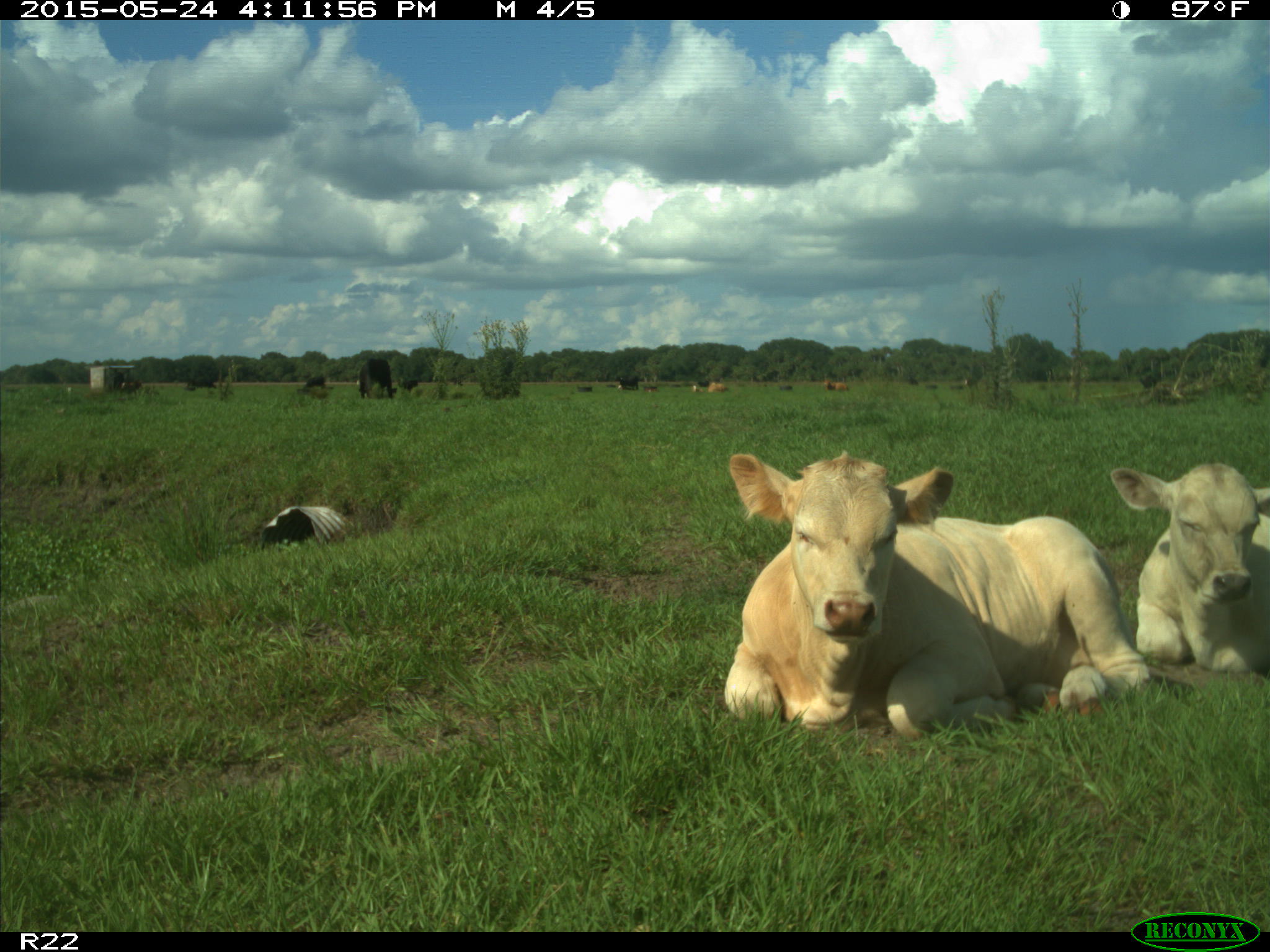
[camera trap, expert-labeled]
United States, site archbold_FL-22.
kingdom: Animalia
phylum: Chordata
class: Mammalia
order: Artiodactyla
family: Bovidae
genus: Bos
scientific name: Bos taurus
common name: domestic cow